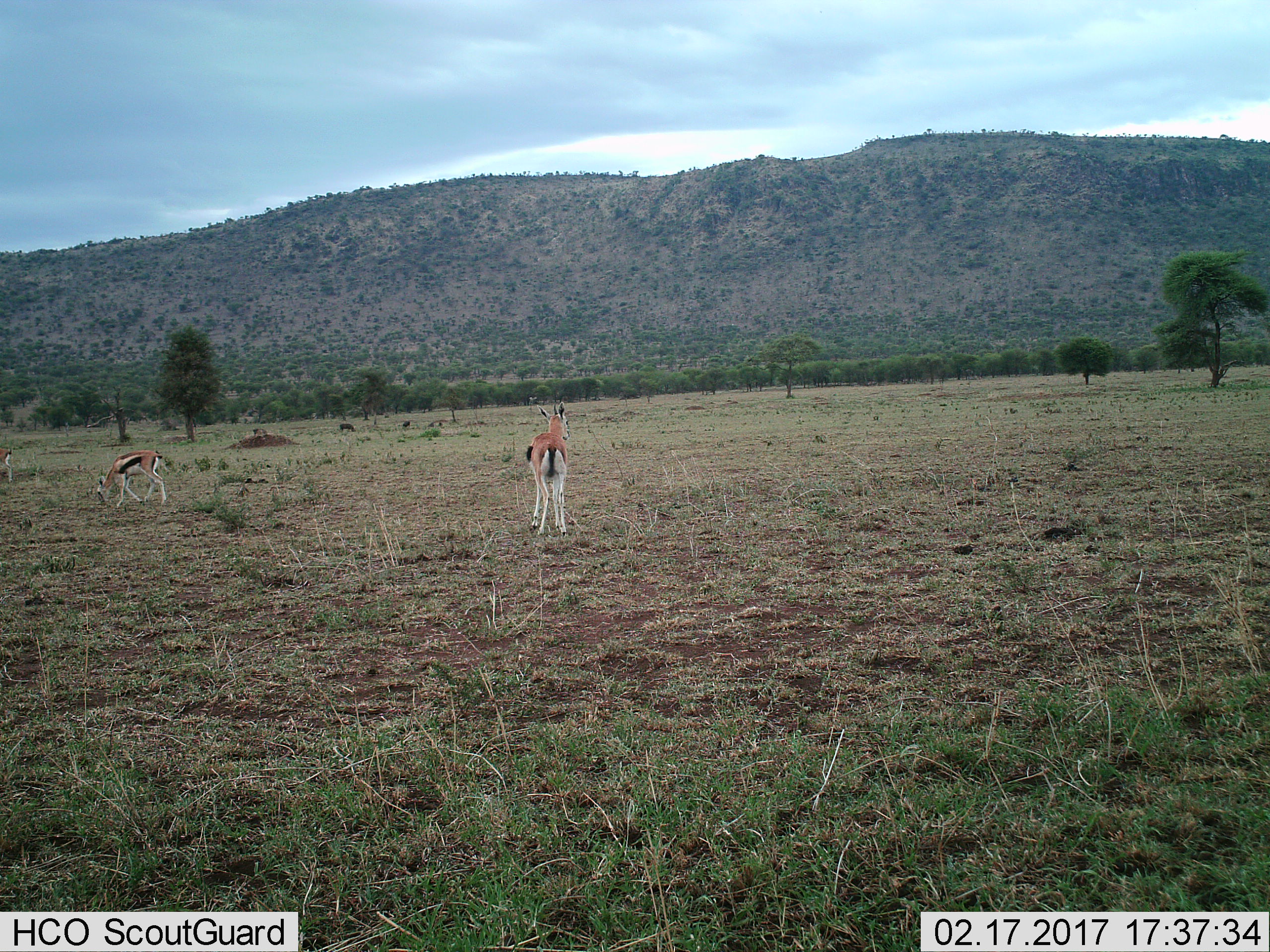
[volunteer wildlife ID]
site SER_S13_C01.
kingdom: Animalia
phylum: Chordata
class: Mammalia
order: Artiodactyla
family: Bovidae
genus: Eudorcas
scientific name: Eudorcas thomsonii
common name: thomson's gazelle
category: gazellethomsons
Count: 3.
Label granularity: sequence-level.